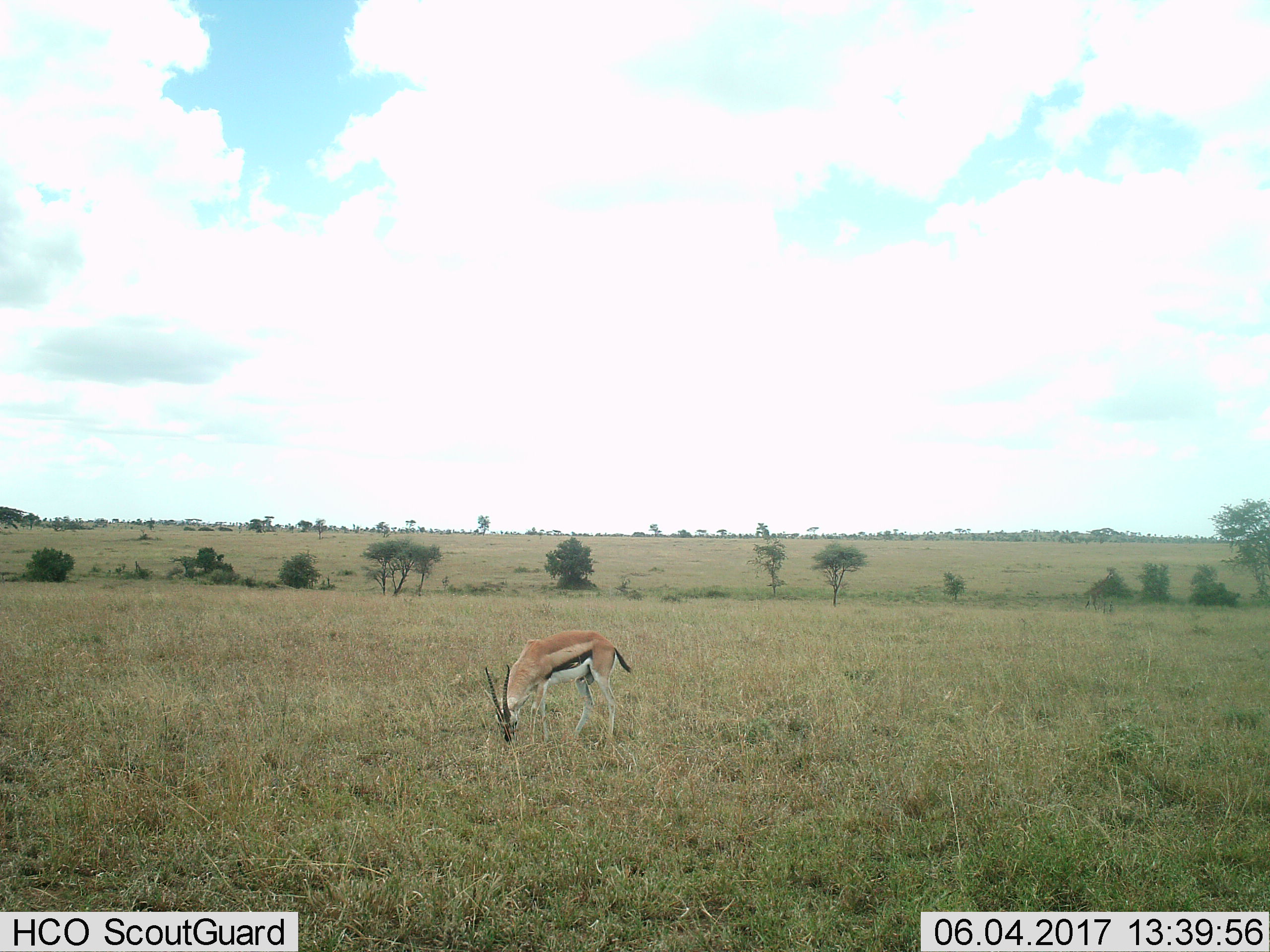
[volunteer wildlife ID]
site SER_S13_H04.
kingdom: Animalia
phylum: Chordata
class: Mammalia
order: Artiodactyla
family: Bovidae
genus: Eudorcas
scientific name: Eudorcas thomsonii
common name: thomson's gazelle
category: gazellethomsons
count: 1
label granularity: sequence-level